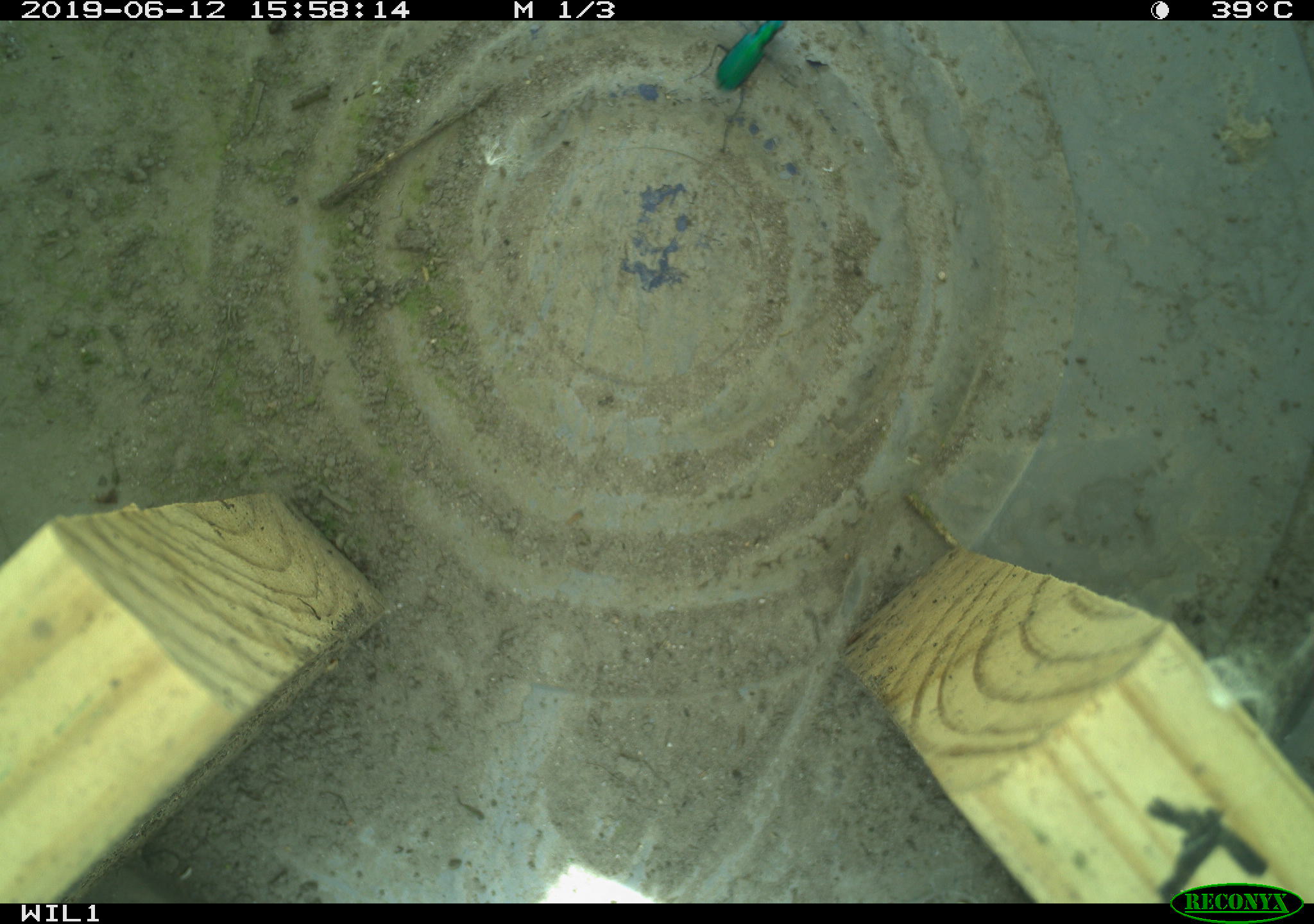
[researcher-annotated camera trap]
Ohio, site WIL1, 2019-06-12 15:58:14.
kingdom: Animalia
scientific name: Animalia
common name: animal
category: invertebrate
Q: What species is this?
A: Invertebrate (animal) (Animalia).